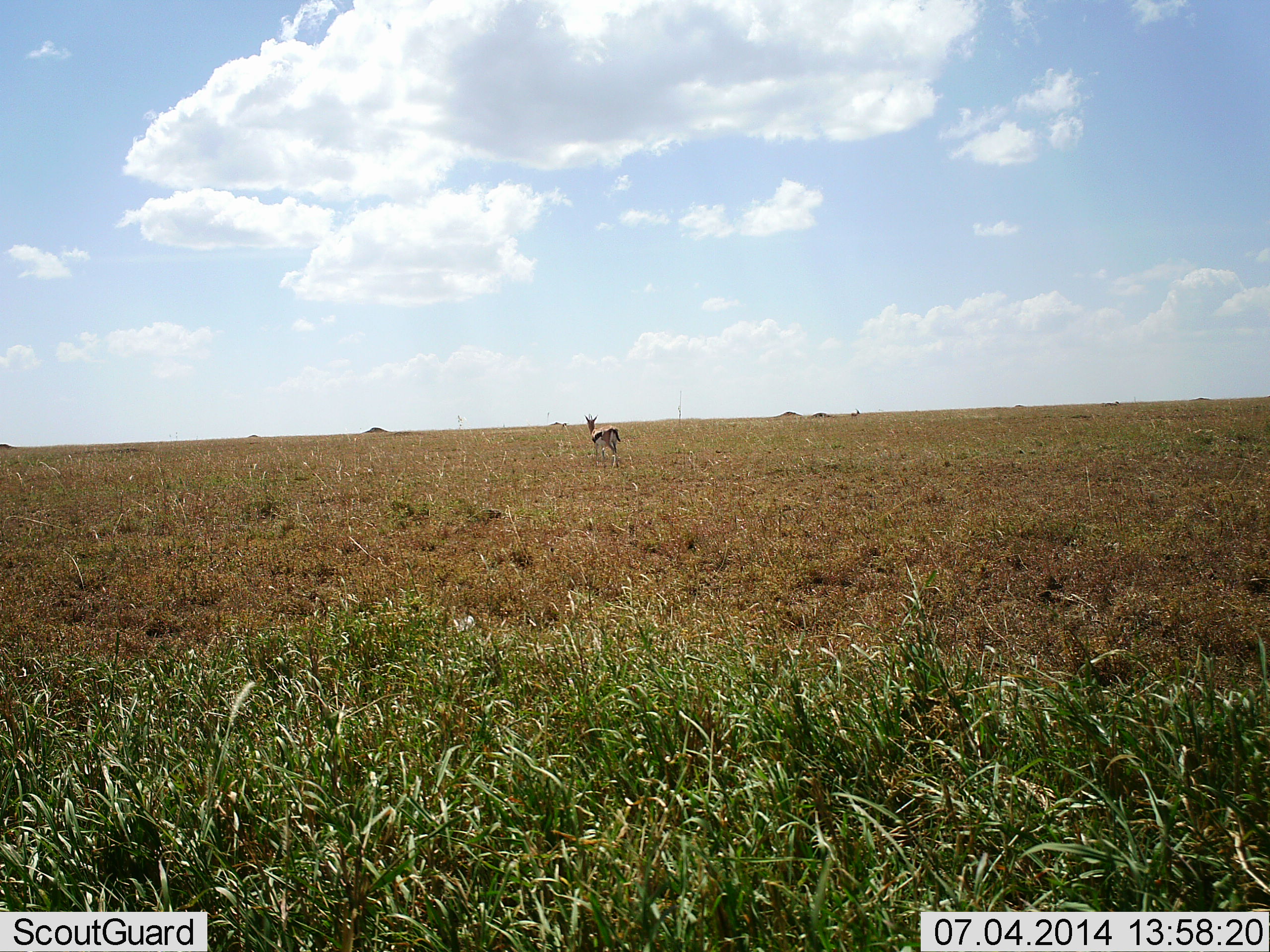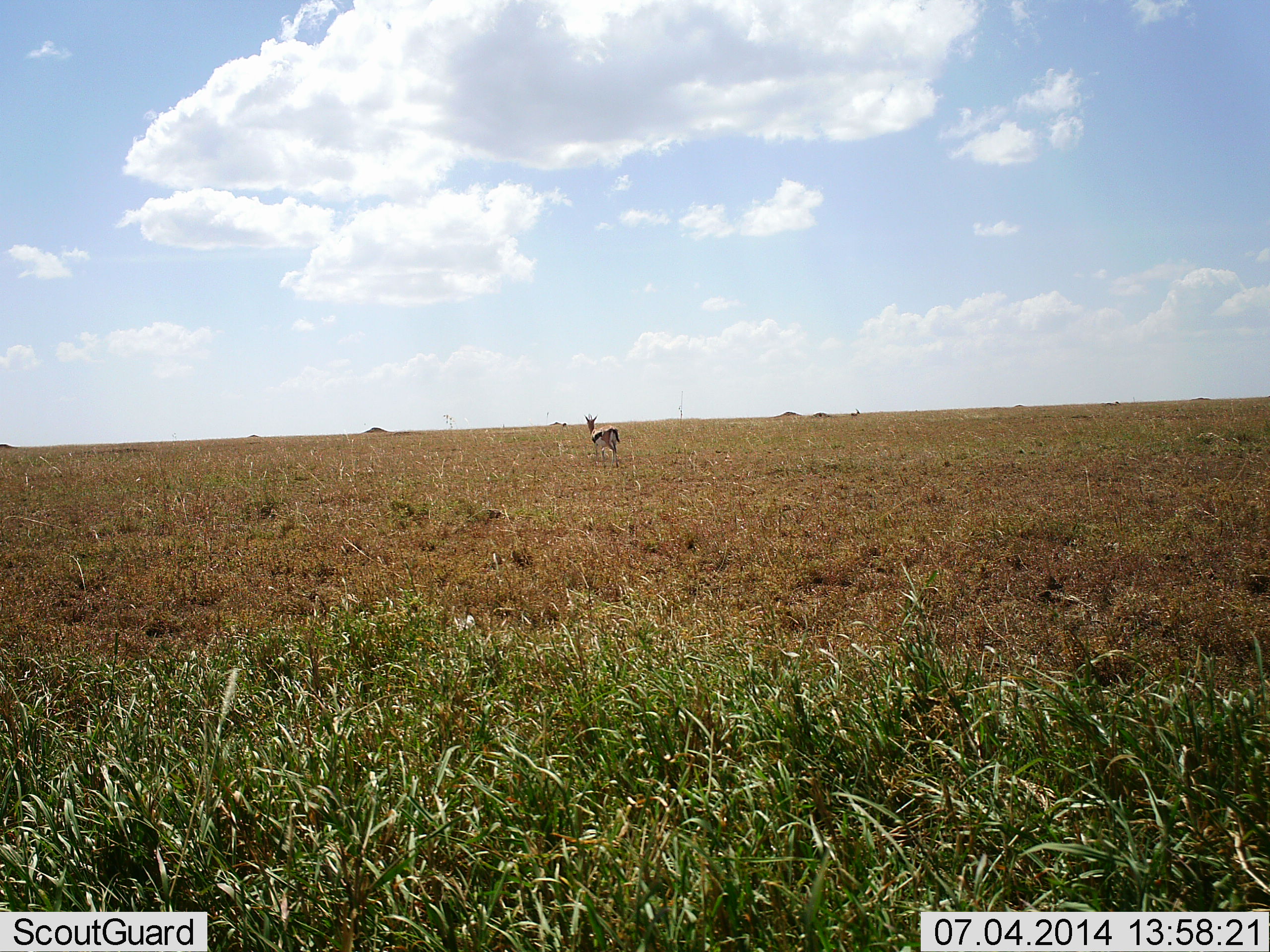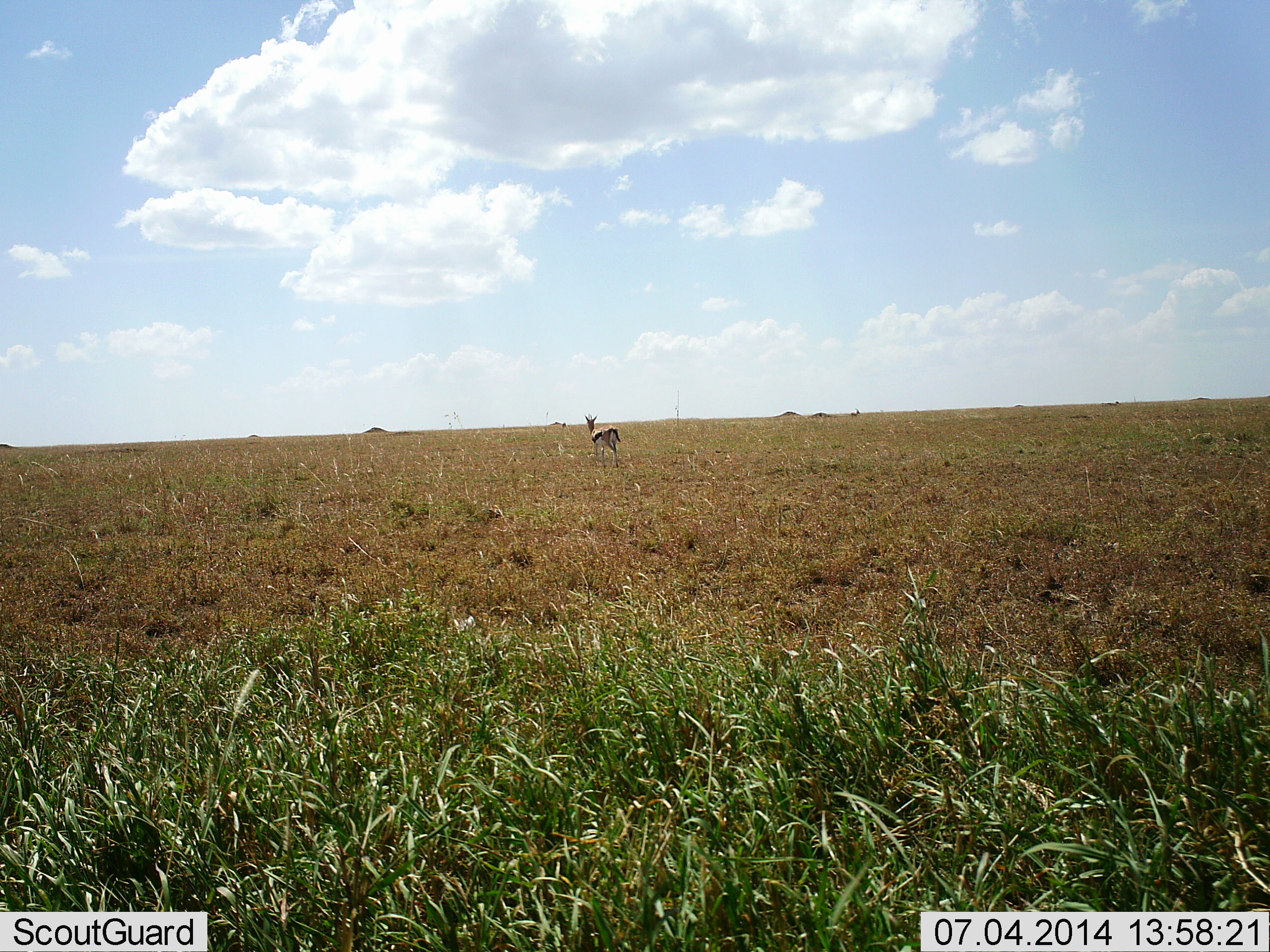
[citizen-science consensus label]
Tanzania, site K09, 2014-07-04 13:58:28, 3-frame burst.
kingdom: Animalia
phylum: Chordata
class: Mammalia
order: Artiodactyla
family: Bovidae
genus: Eudorcas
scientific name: Eudorcas thomsonii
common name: thomson's gazelle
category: gazellethomsons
Gazellethomsons (thomson's gazelle) (Eudorcas thomsonii), count 1. Behavior (volunteer vote fractions): standing 100%, resting 0%, moving 0%, interacting 0%. Young present (vote fraction): 0%. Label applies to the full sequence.